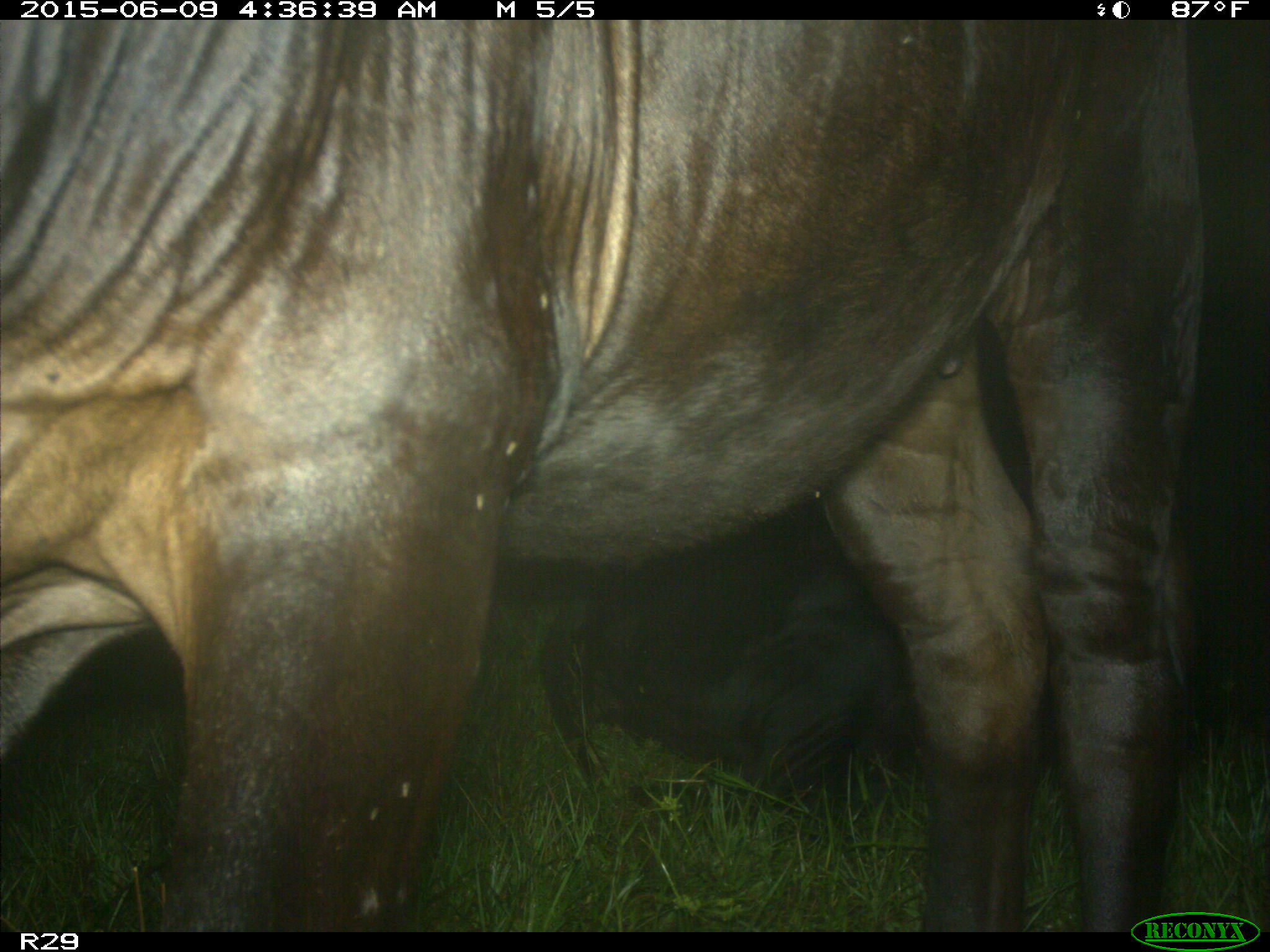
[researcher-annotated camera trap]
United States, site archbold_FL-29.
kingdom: Animalia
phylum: Chordata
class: Mammalia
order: Artiodactyla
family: Bovidae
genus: Bos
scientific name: Bos taurus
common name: domestic cow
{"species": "Bos taurus (domestic cow)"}